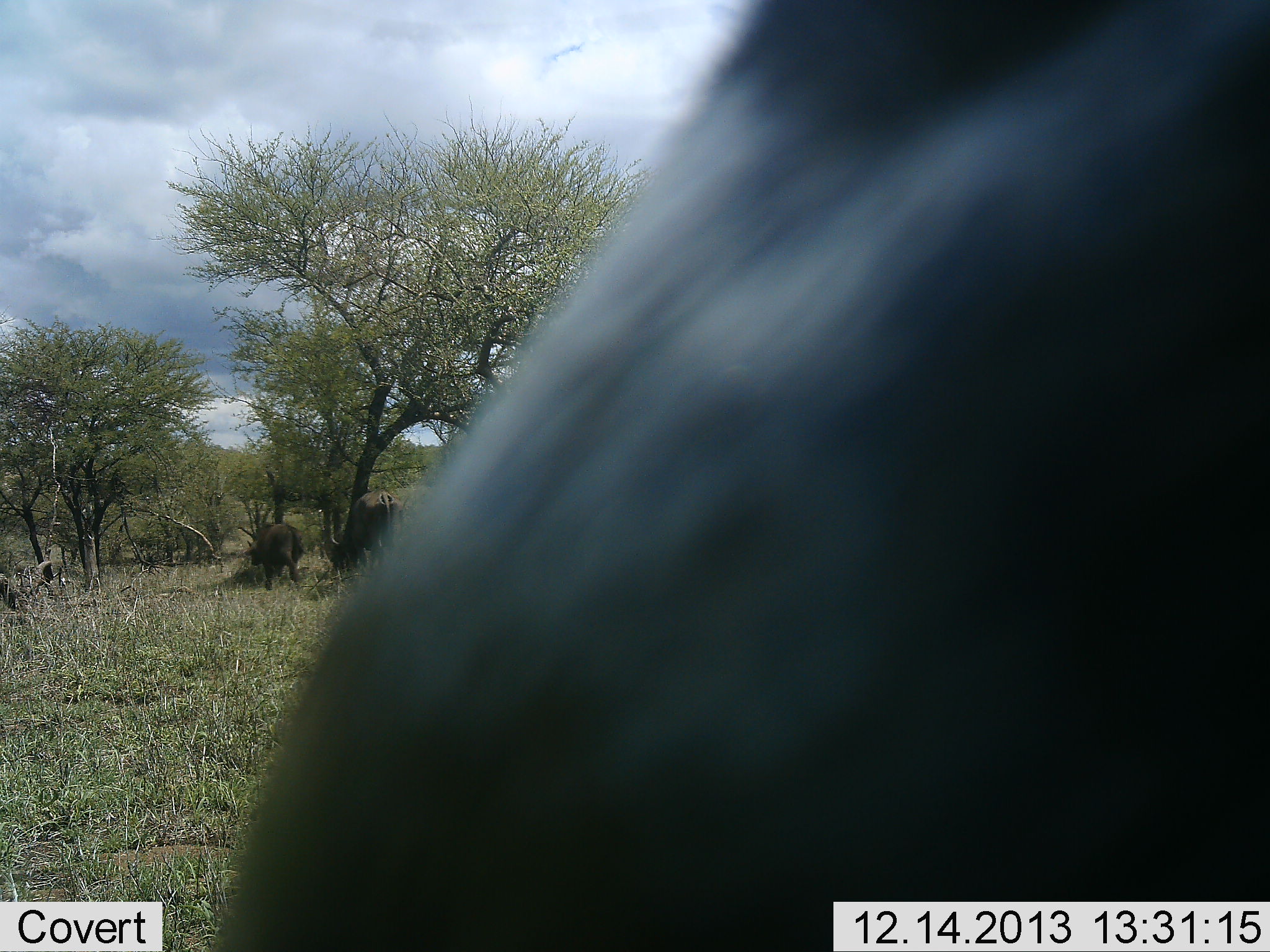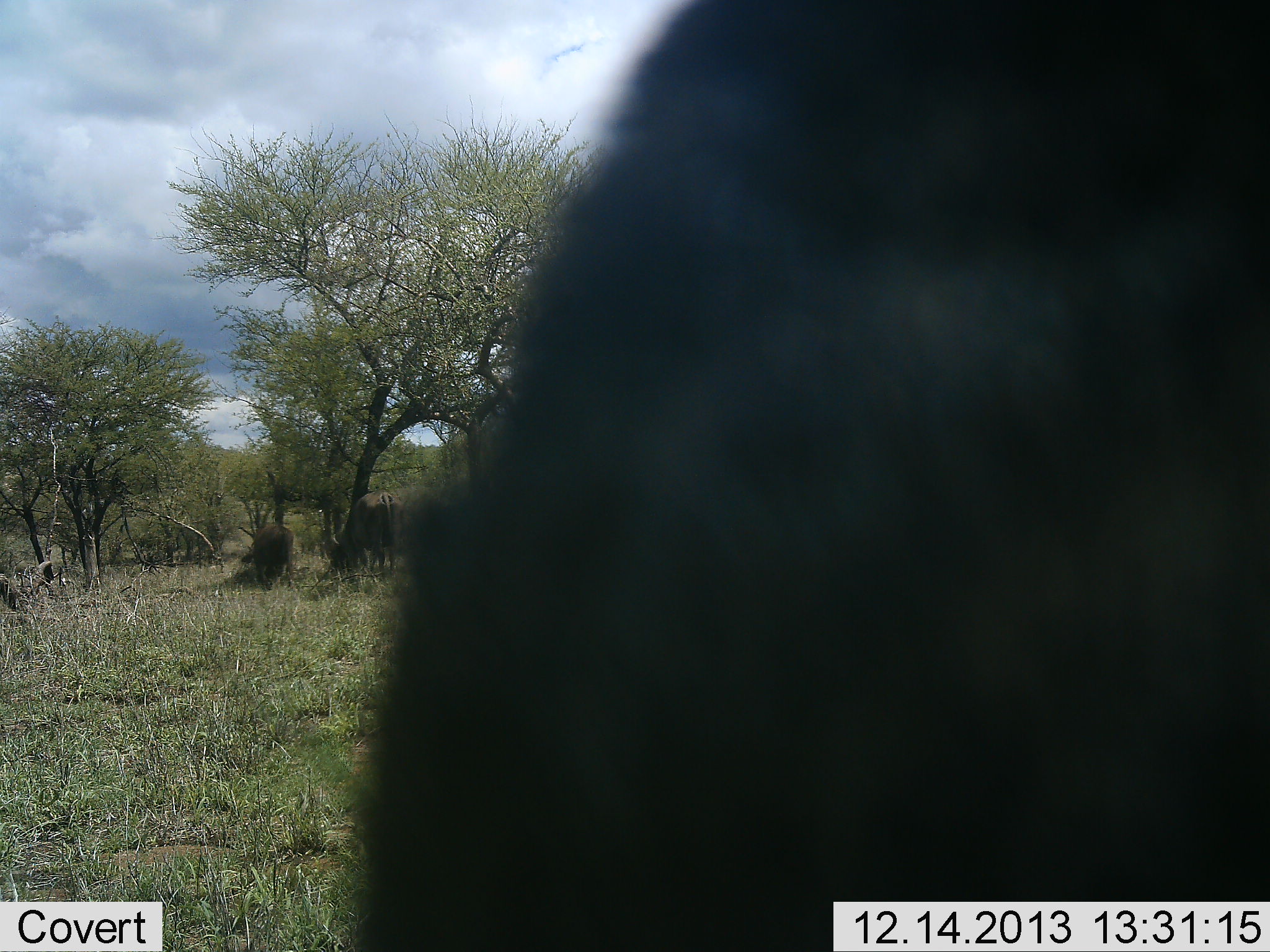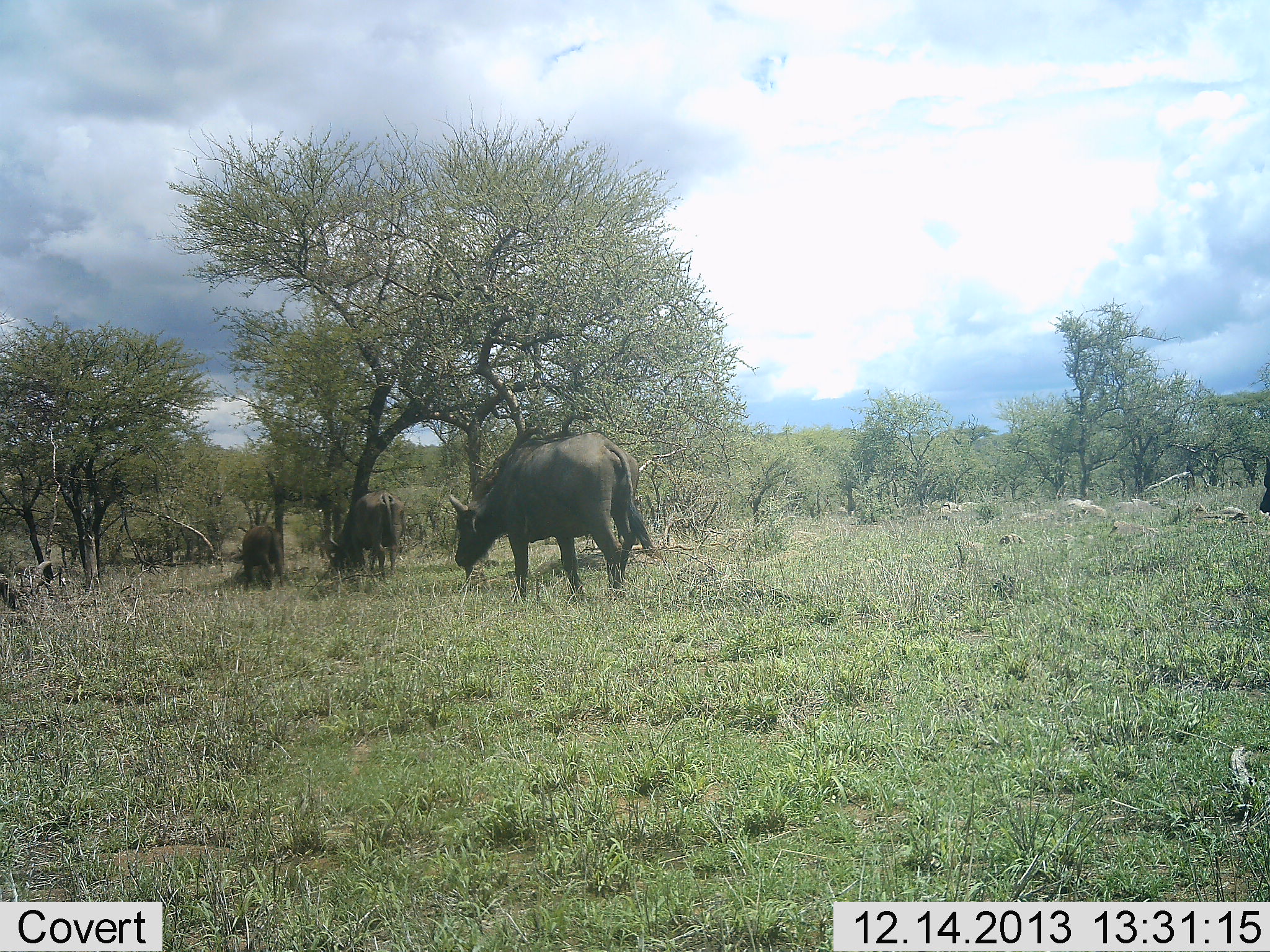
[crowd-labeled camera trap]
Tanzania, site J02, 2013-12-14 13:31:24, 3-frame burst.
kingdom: Animalia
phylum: Chordata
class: Mammalia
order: Artiodactyla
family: Bovidae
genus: Syncerus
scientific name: Syncerus caffer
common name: cape buffalo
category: buffalo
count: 4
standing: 0%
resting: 0%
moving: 60%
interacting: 0%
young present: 20%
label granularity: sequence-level